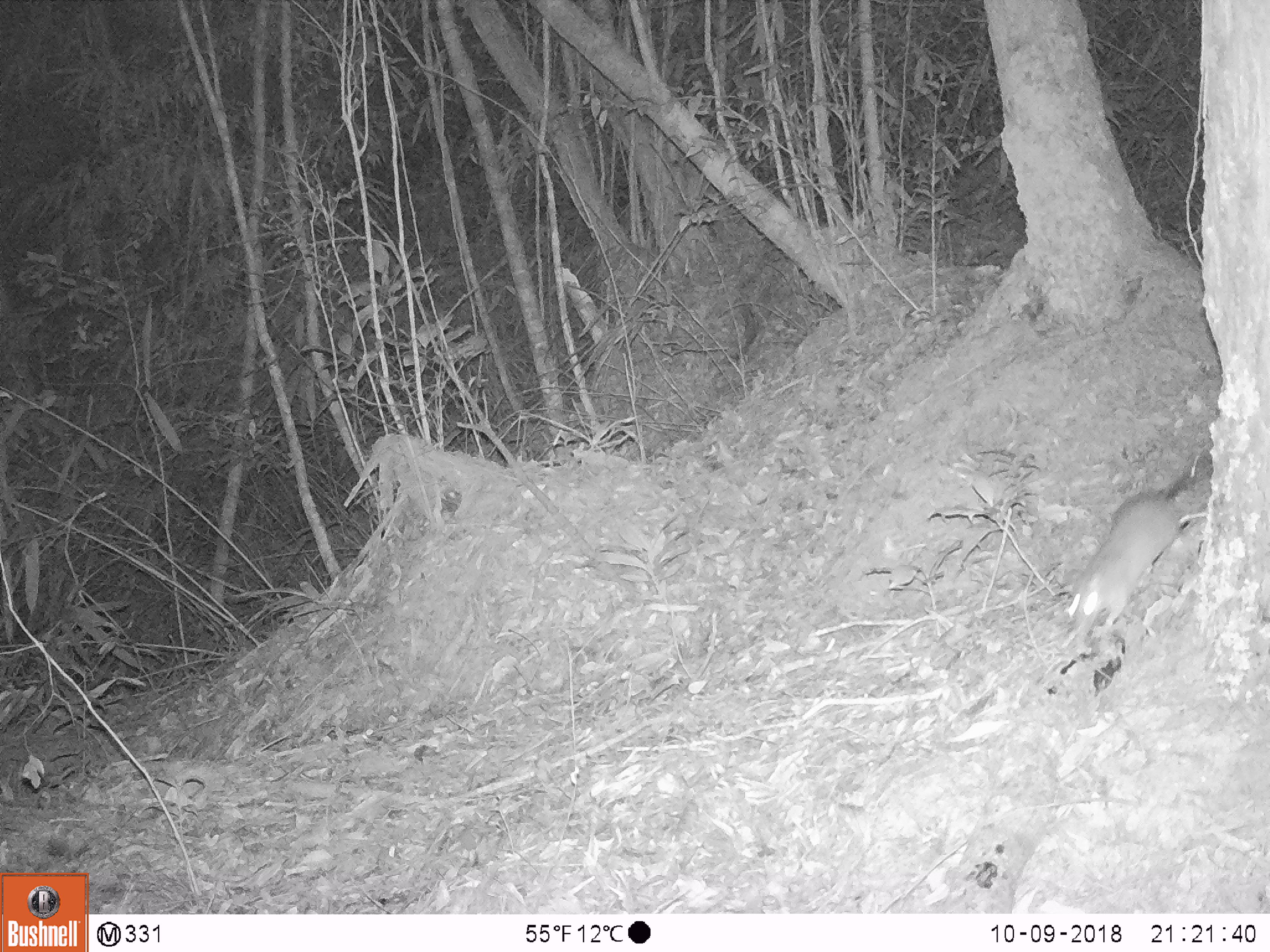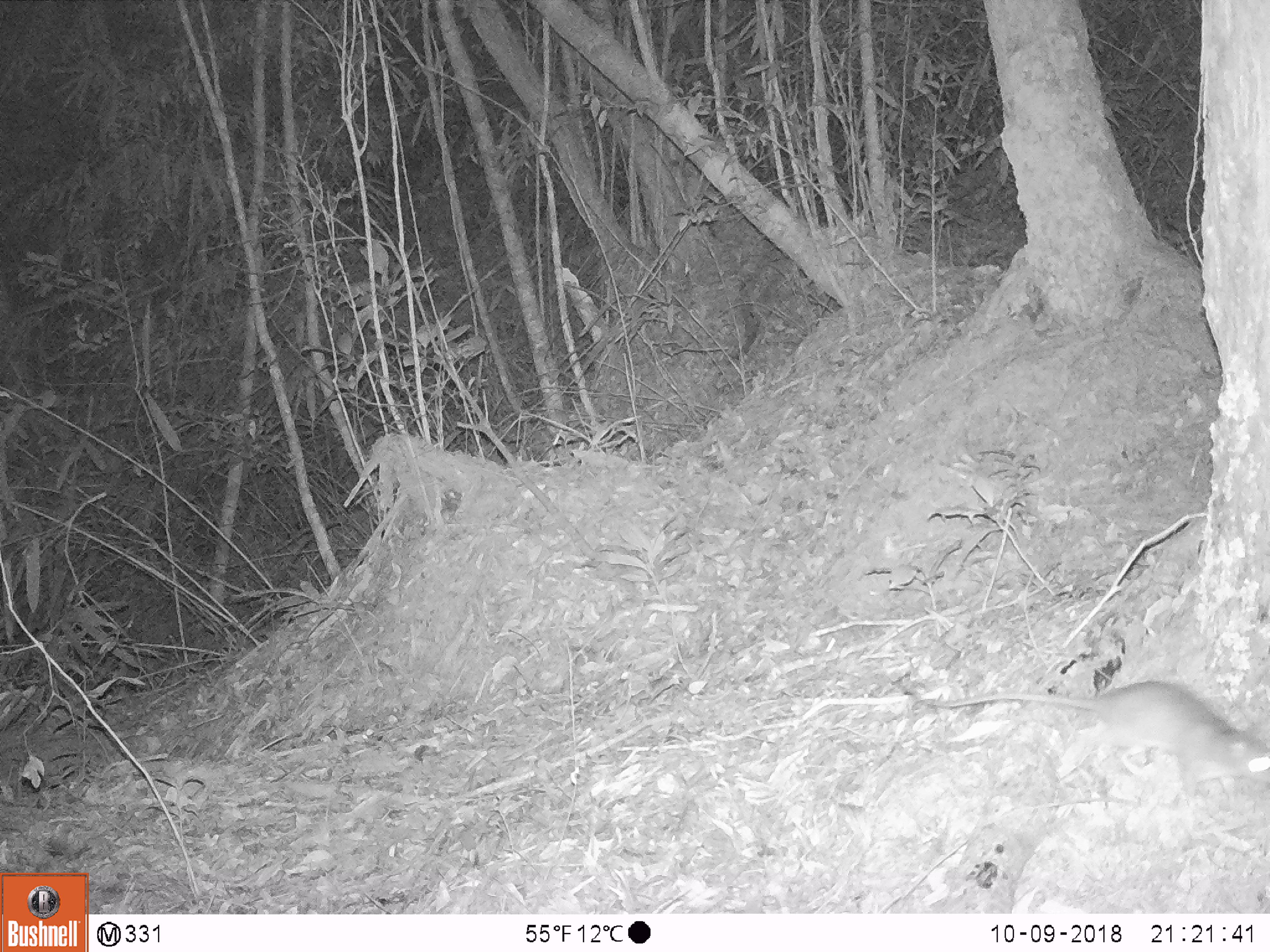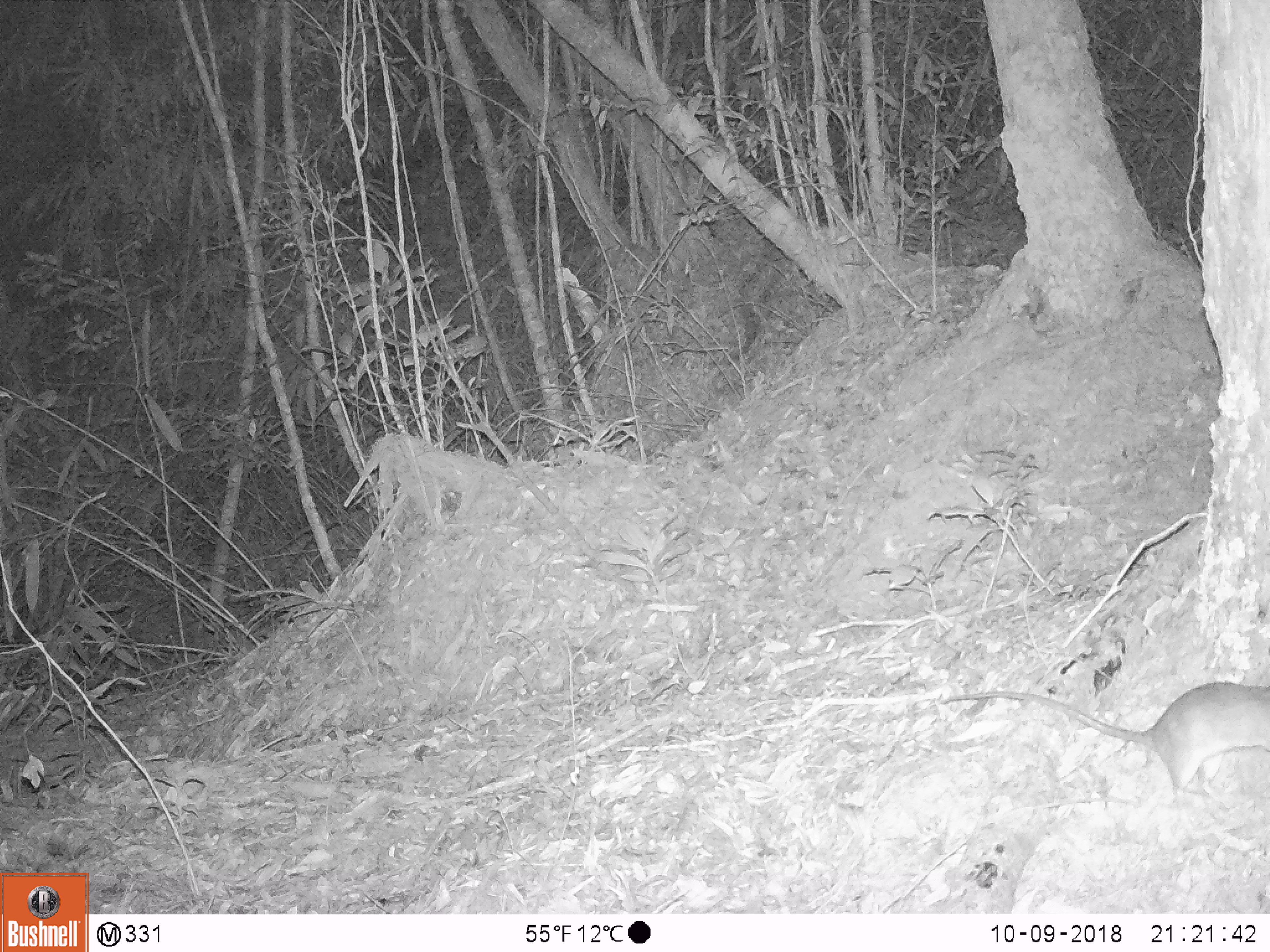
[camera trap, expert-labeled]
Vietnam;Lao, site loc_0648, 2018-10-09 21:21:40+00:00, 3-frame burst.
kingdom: Animalia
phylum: Chordata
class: Mammalia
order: Rodentia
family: Muridae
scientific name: Muridae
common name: old-world mice and rats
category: unidentified murid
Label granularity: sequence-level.